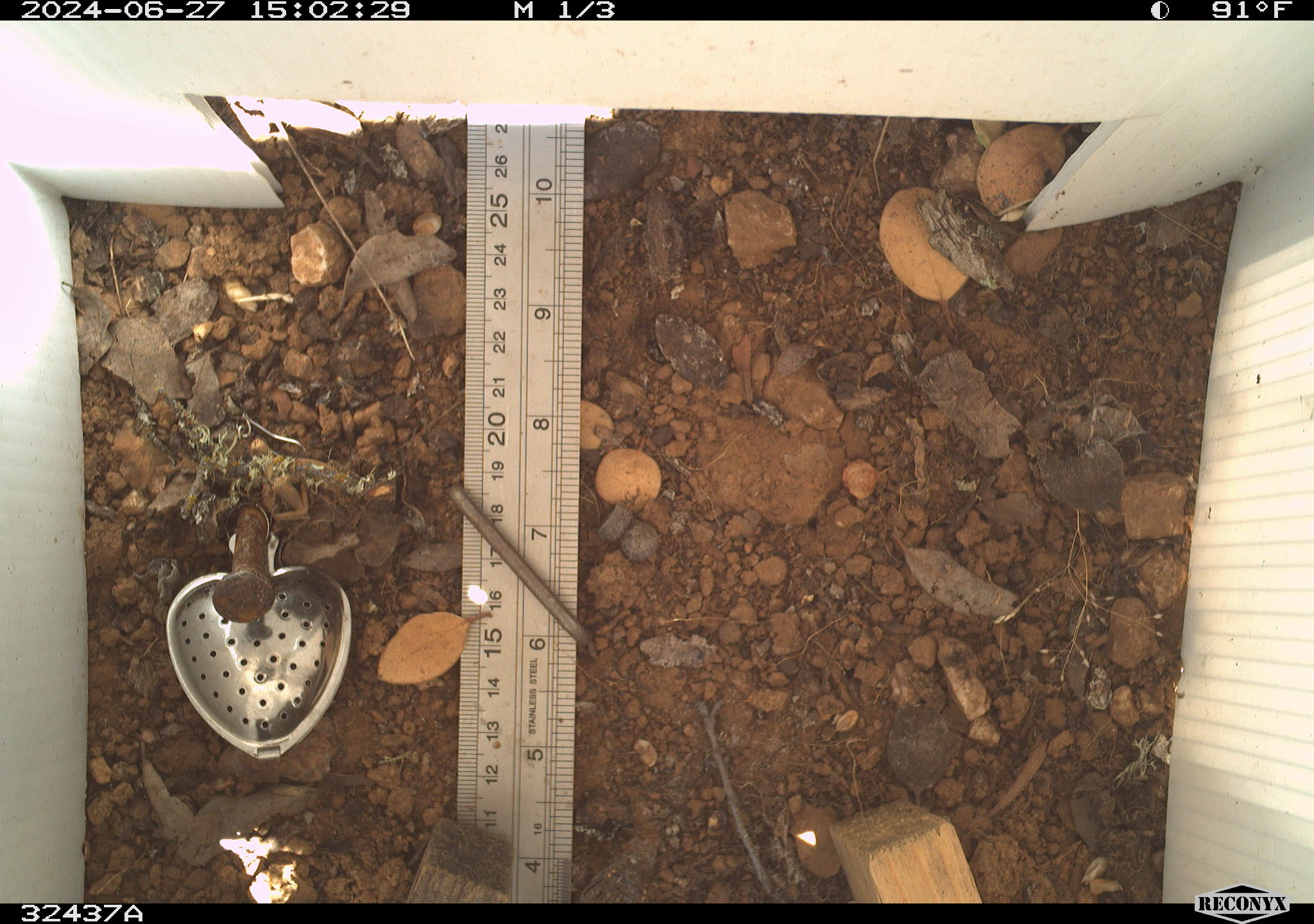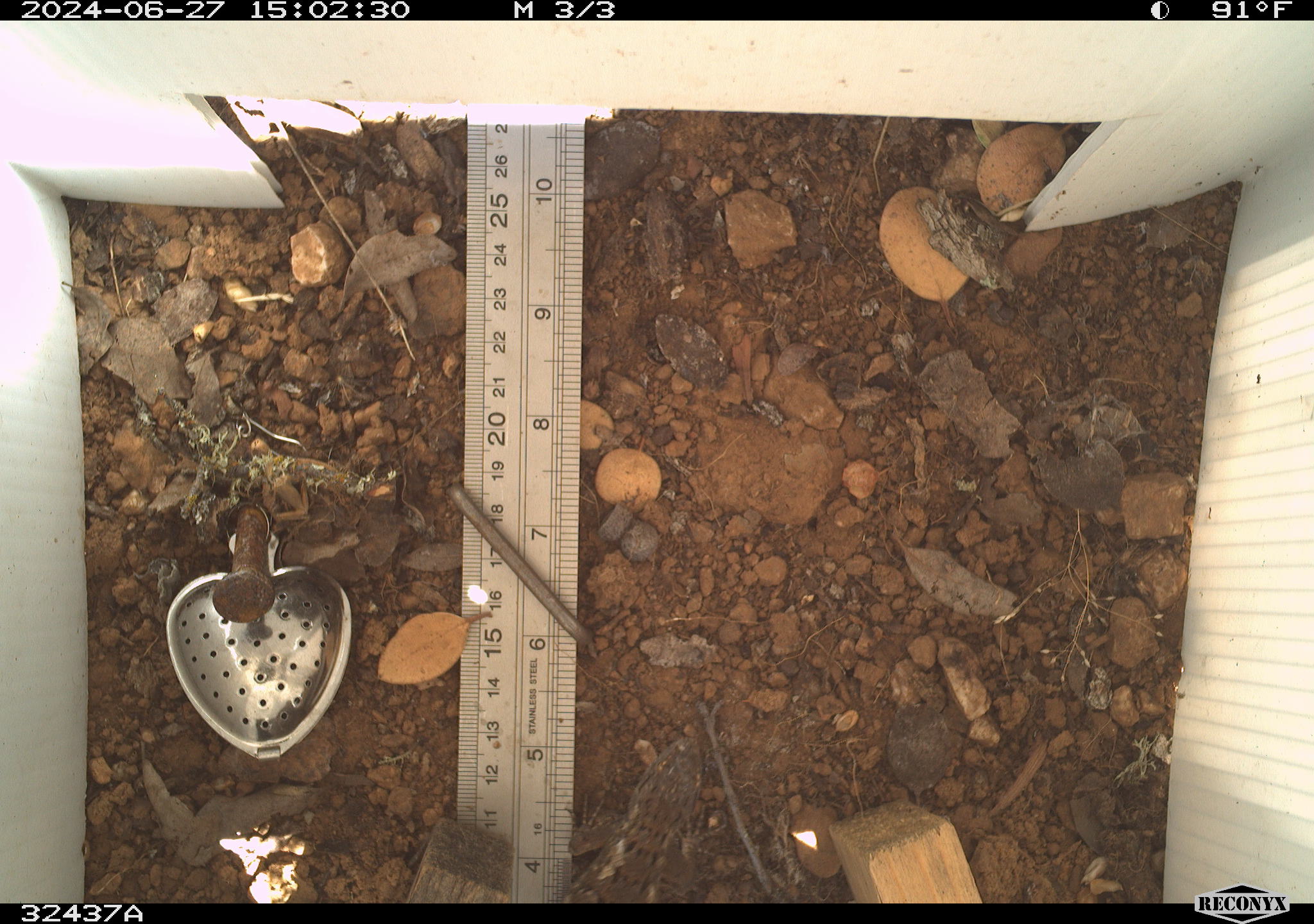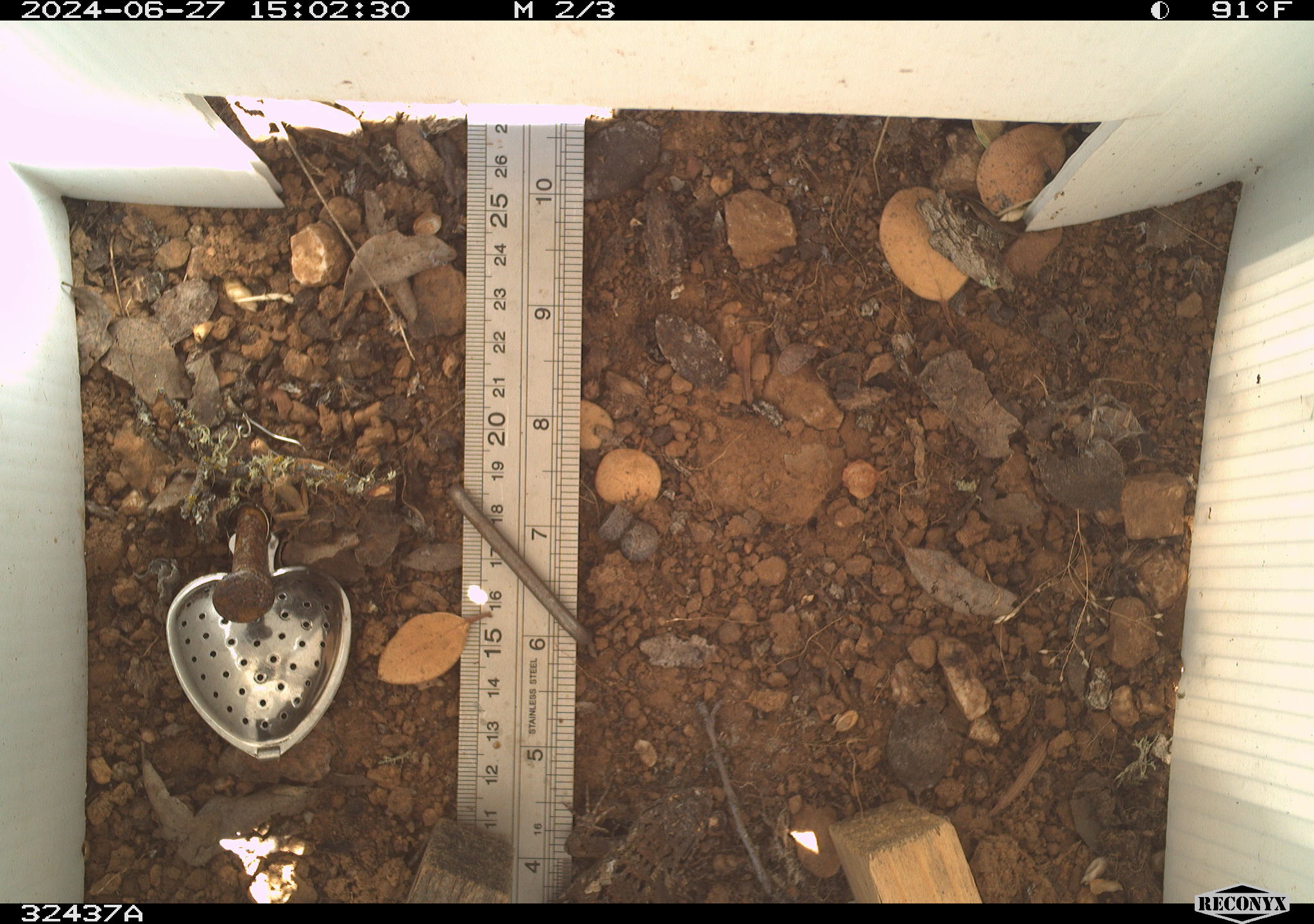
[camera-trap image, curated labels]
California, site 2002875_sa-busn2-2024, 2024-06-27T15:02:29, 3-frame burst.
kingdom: Animalia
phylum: Chordata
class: Reptilia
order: Squamata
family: Phrynosomatidae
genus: Sceloporus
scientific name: Sceloporus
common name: spiny lizards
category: sceloporus species